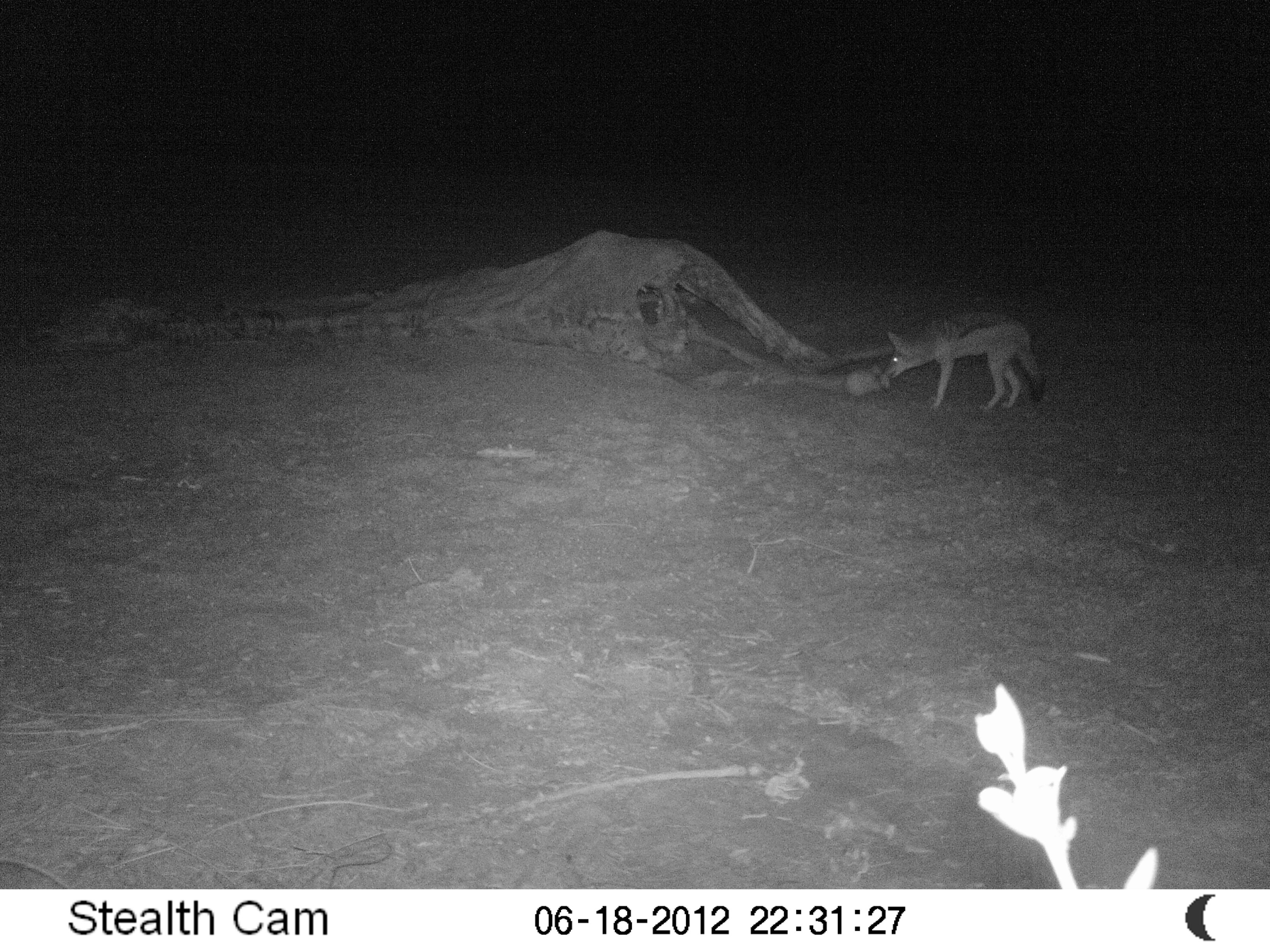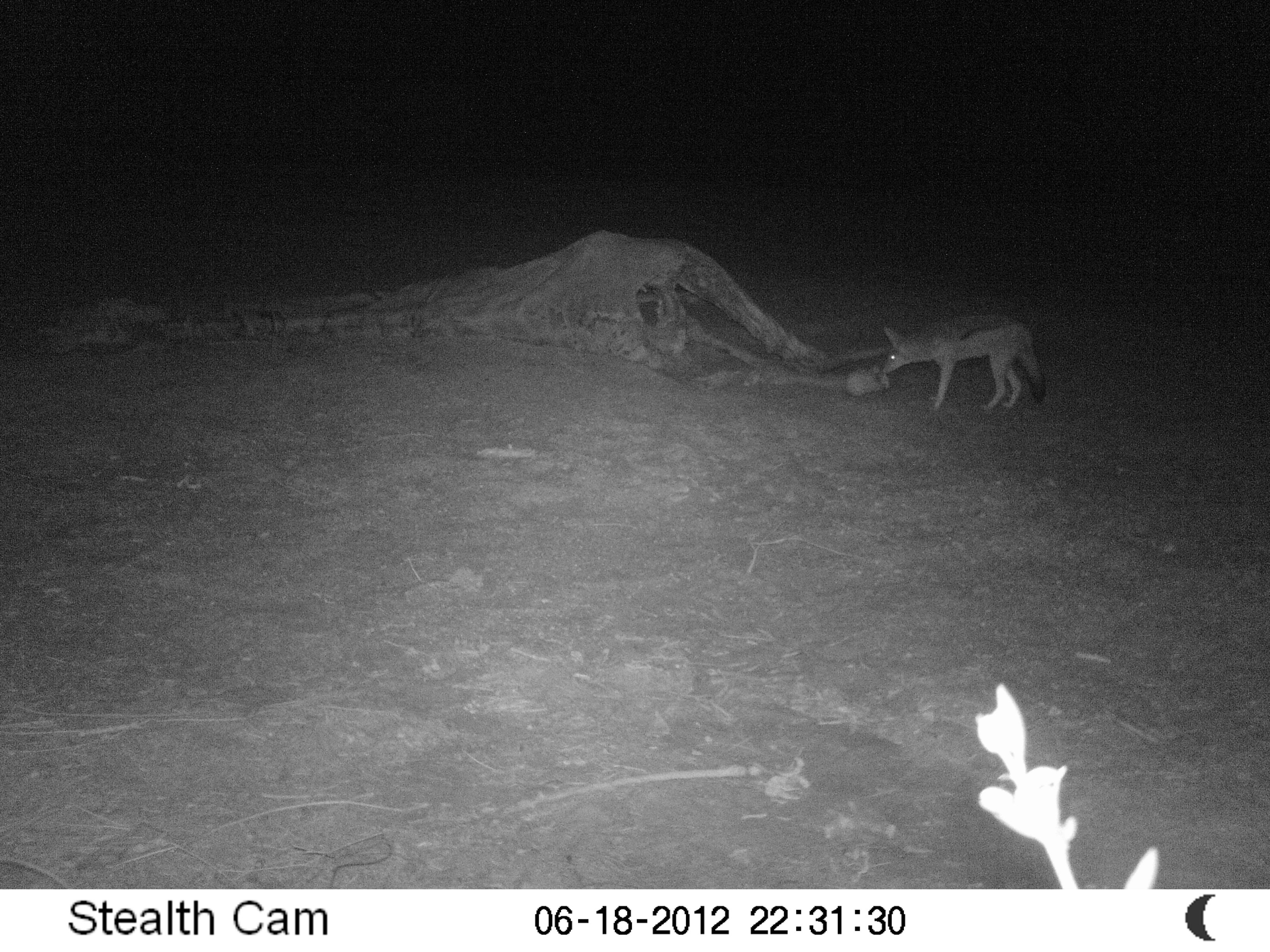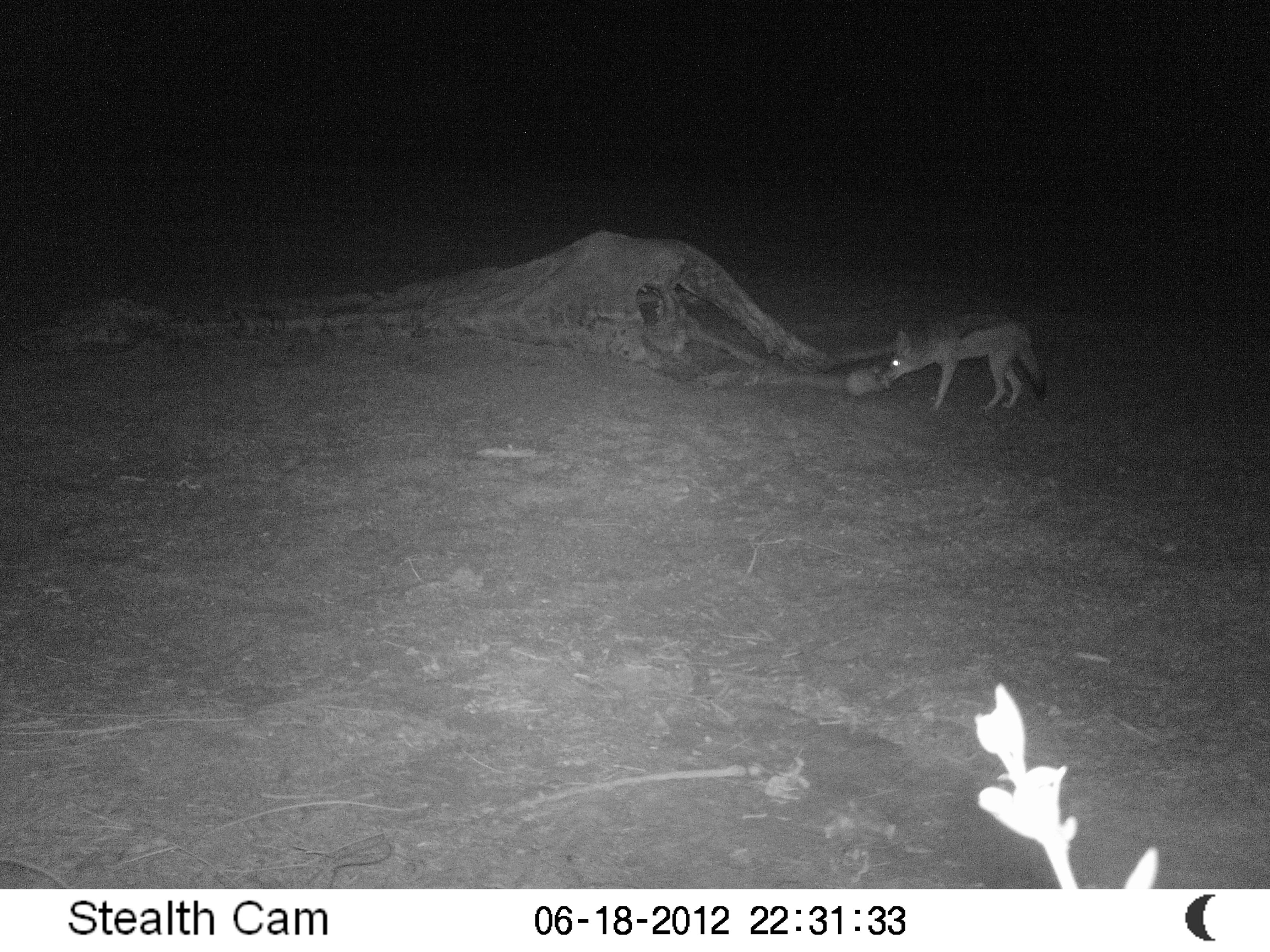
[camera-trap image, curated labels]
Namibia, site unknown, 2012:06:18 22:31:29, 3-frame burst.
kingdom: Animalia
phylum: Chordata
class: Mammalia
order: Carnivora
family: Canidae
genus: Lupulella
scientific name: Lupulella mesomelas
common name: black-backed jackal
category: canis mesomelas